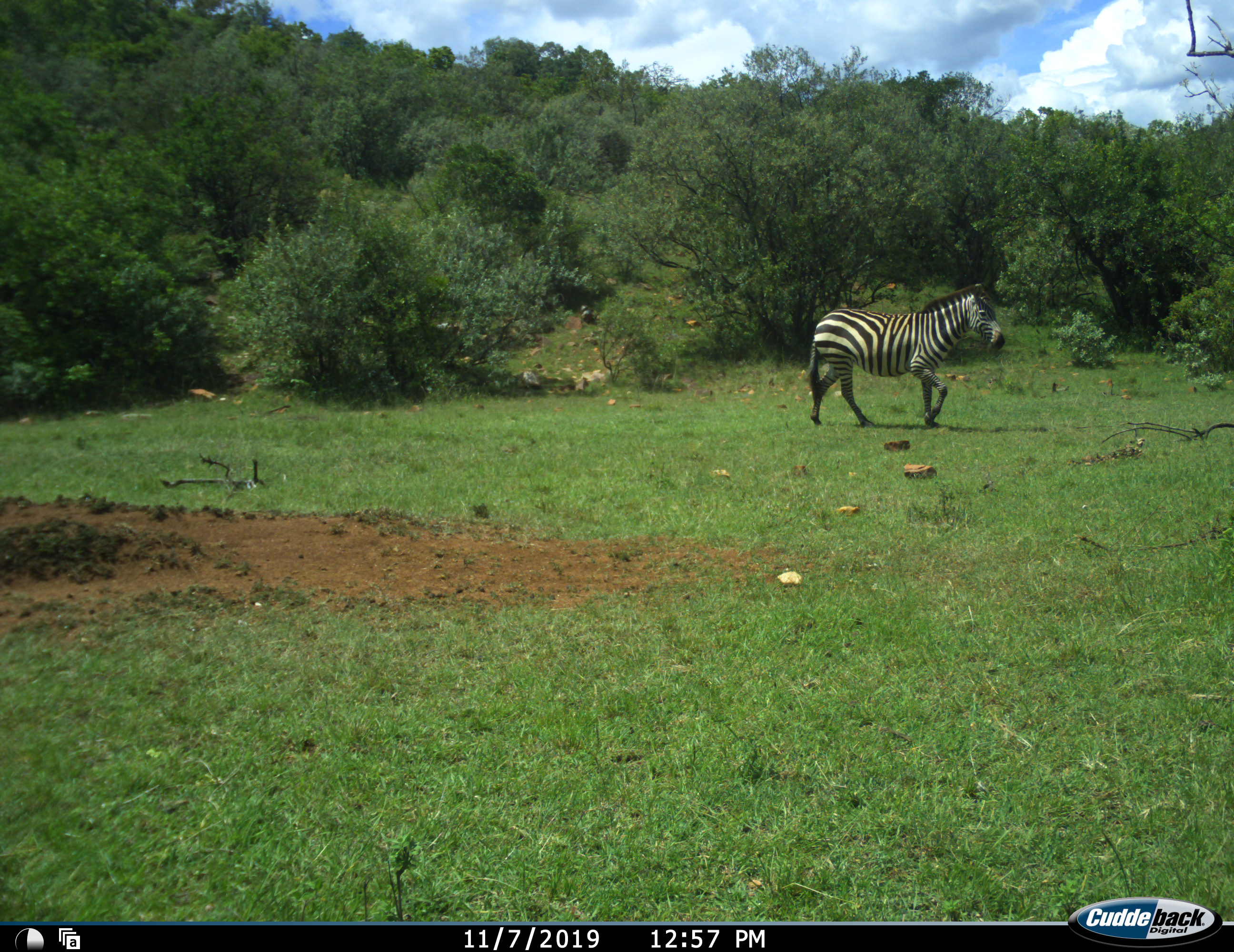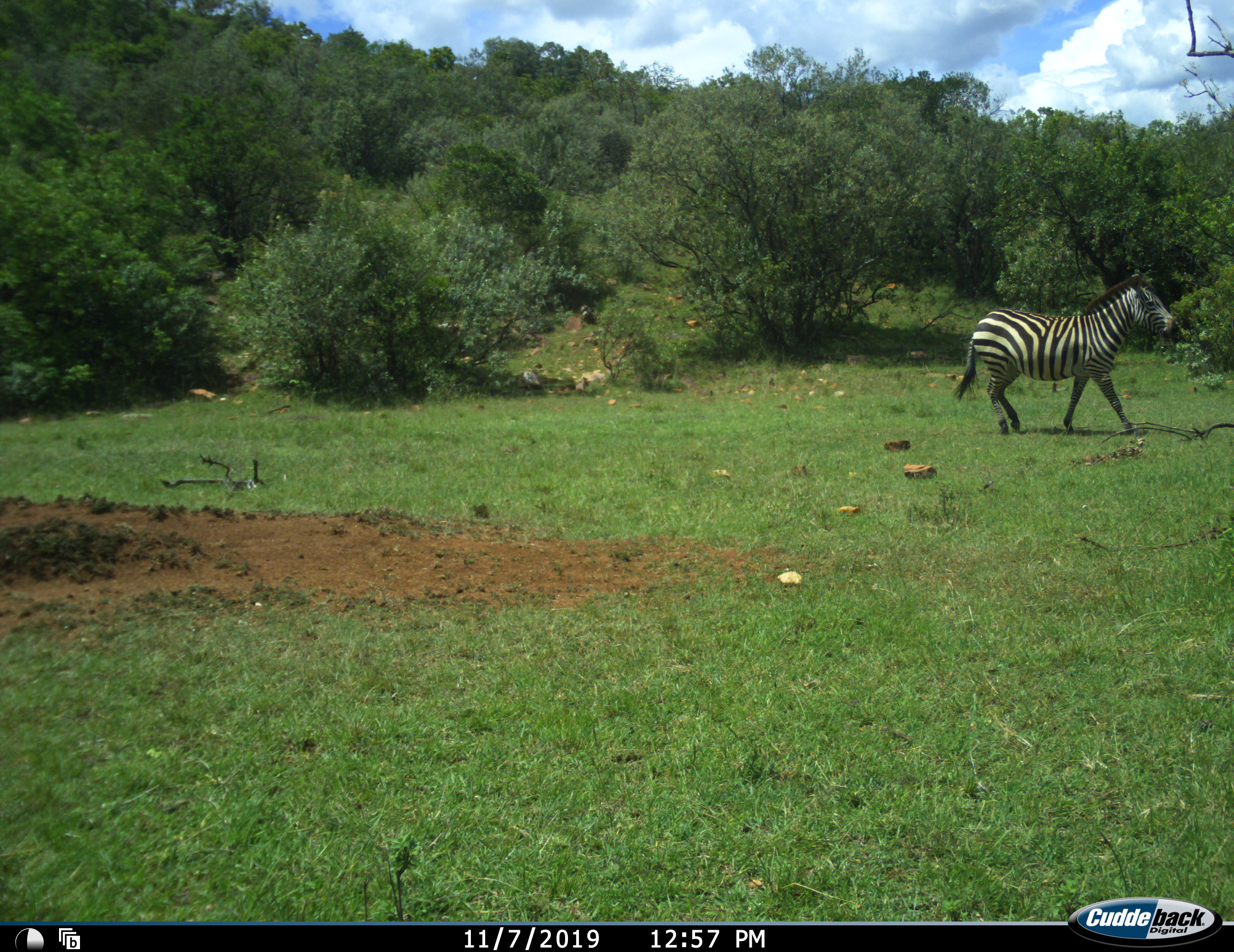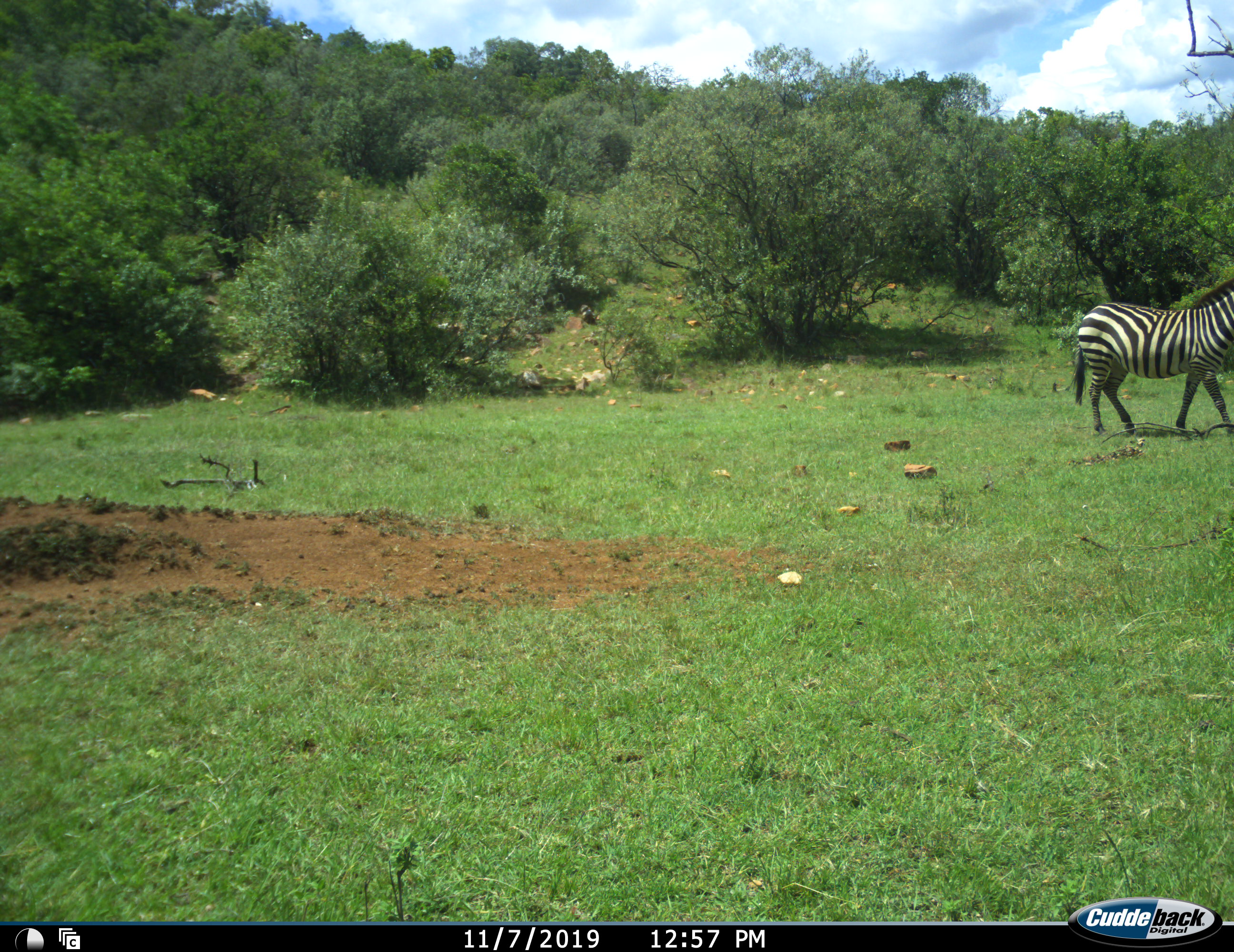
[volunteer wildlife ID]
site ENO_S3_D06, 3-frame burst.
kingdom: Animalia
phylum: Chordata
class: Mammalia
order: Perissodactyla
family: Equidae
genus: Equus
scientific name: Equus quagga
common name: plains zebra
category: zebraplains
Zebraplains (plains zebra) (Equus quagga), count 1. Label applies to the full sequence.